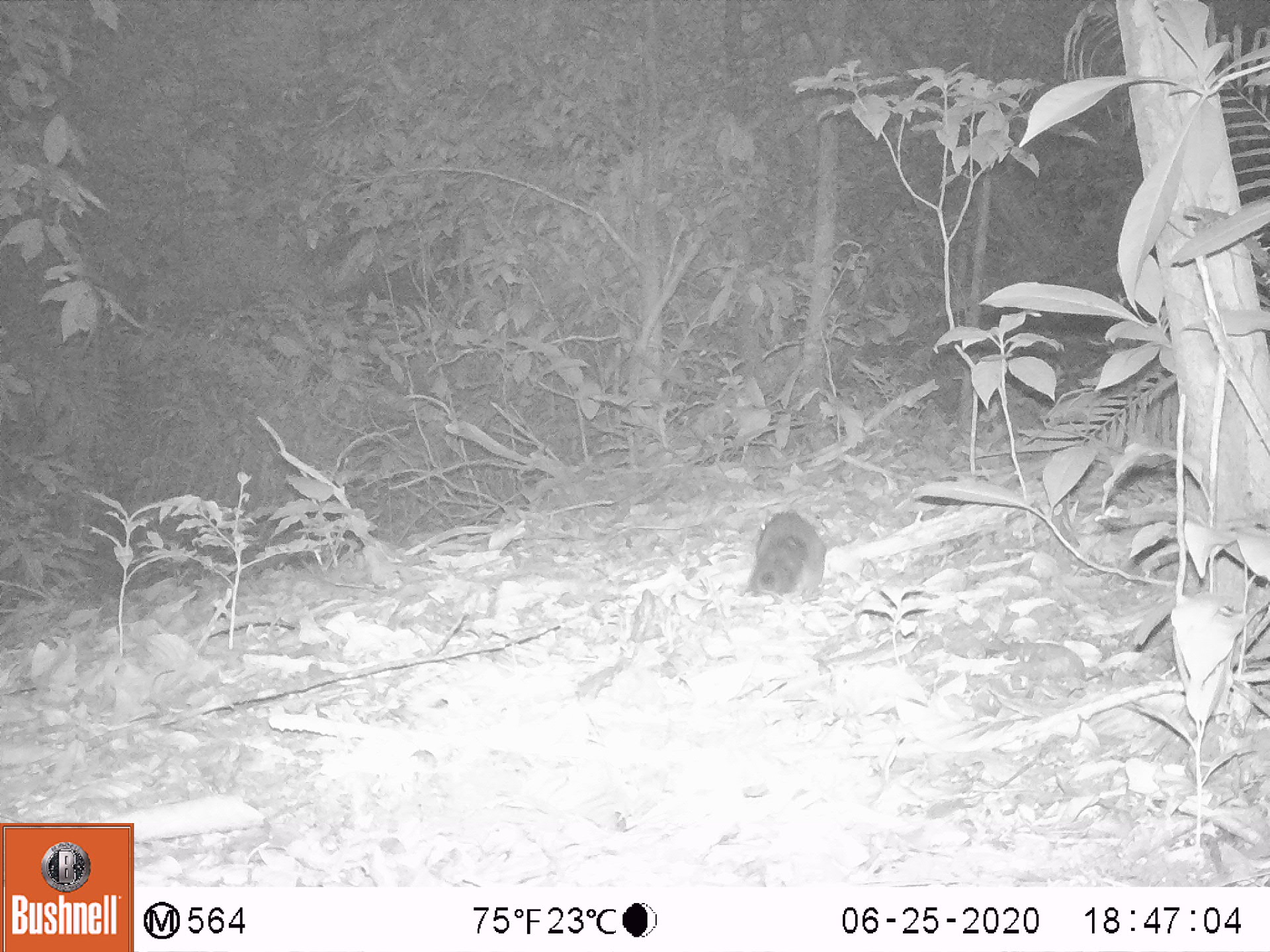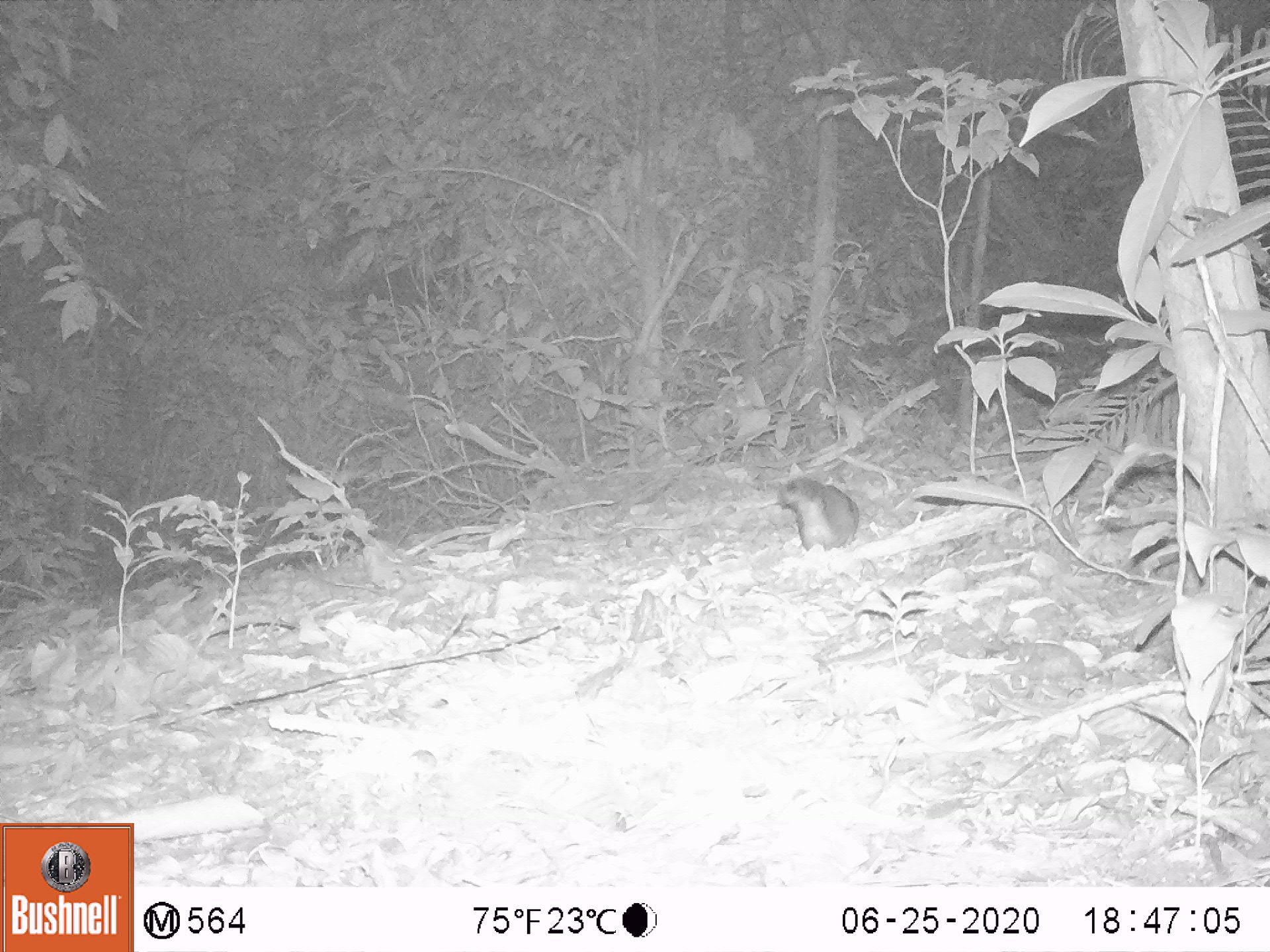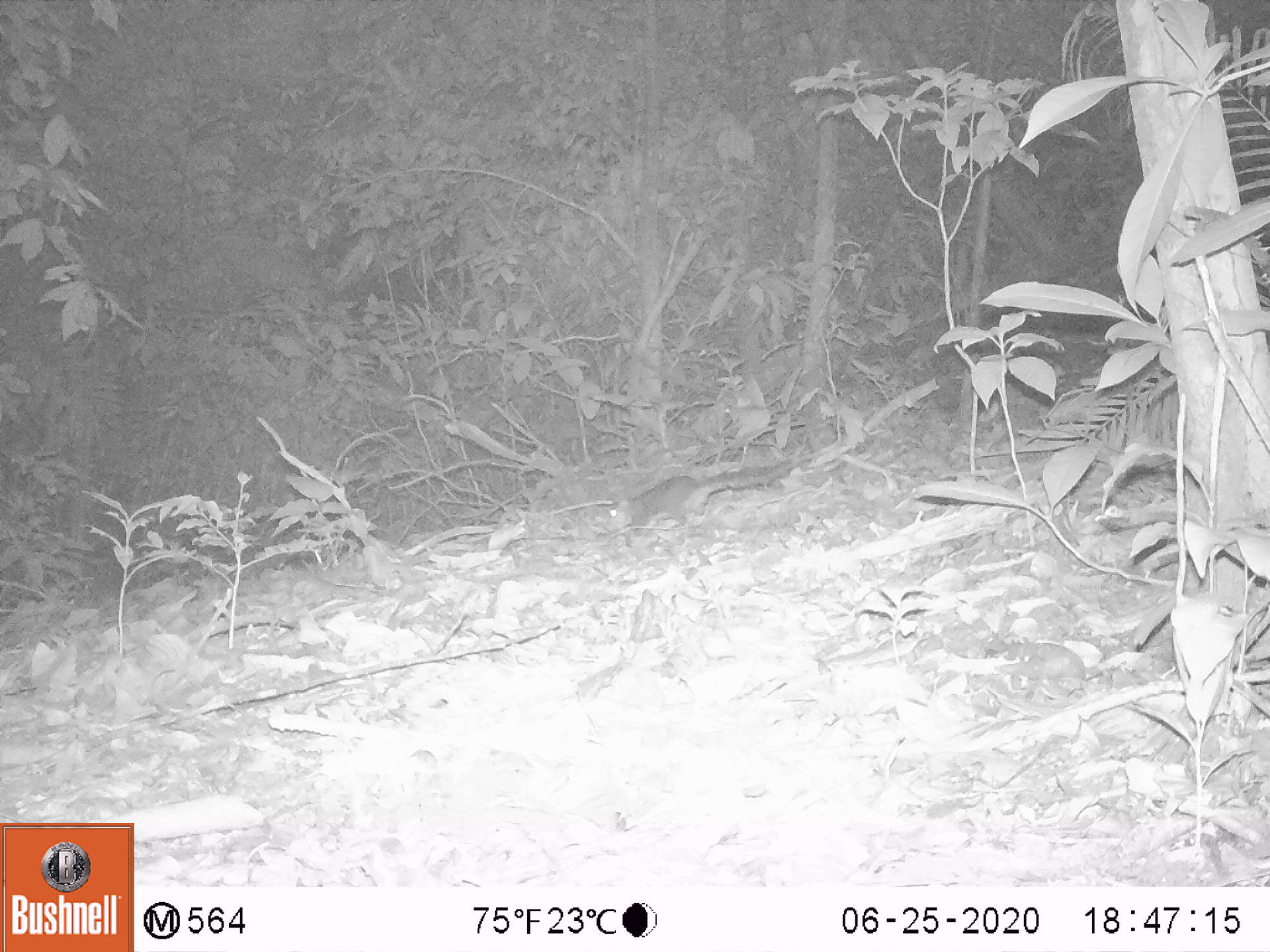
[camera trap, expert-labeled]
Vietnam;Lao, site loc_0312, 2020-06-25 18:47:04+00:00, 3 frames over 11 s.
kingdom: Animalia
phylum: Chordata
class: Mammalia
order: Rodentia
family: Sciuridae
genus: Dremomys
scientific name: Dremomys rufigenis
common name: red-cheeked squirrel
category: red cheeked squirrel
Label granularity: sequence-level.